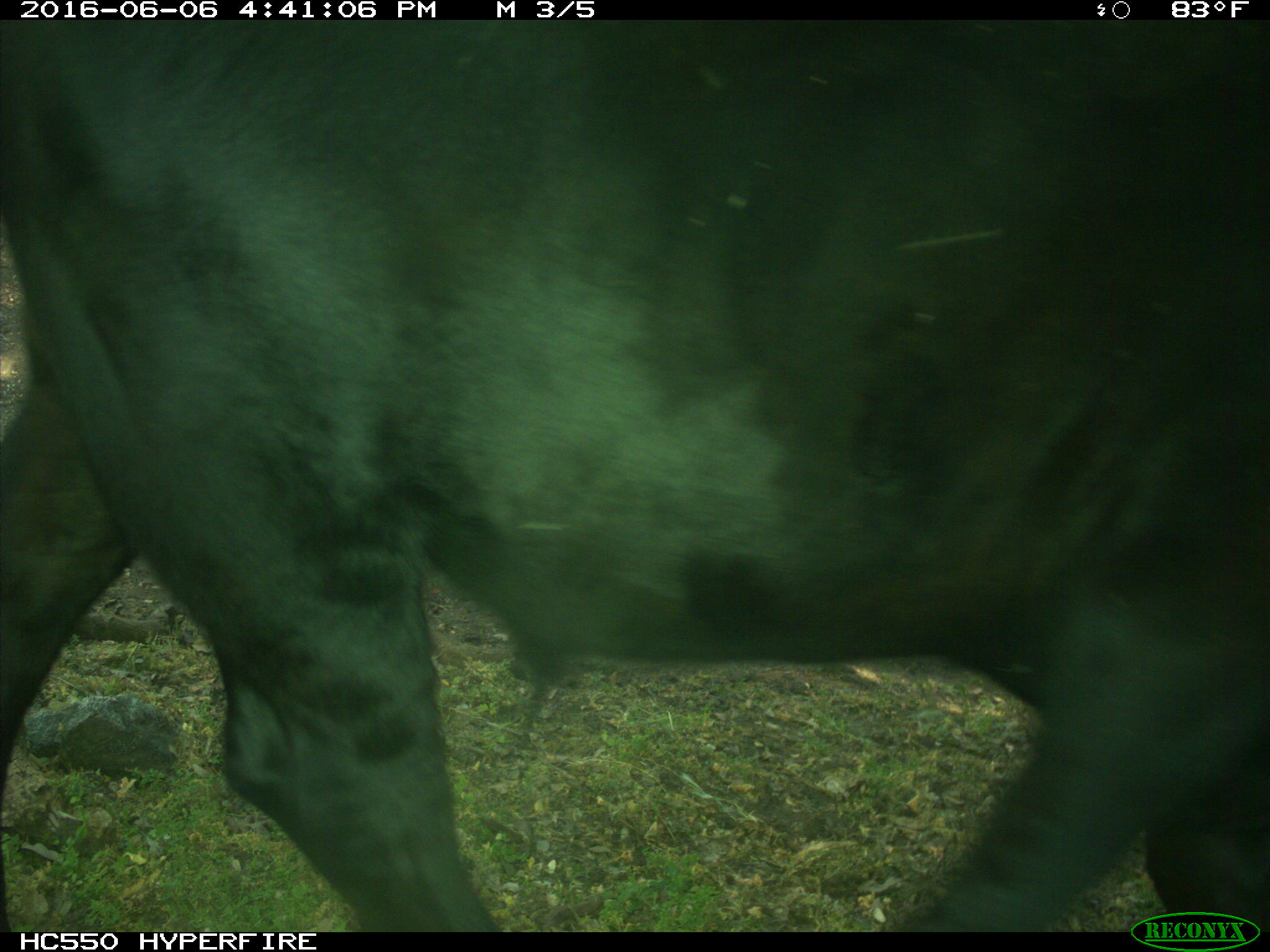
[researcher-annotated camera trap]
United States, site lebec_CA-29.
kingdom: Animalia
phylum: Chordata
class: Mammalia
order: Artiodactyla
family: Bovidae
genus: Bos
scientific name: Bos taurus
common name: domestic cow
Bos taurus (domestic cow).